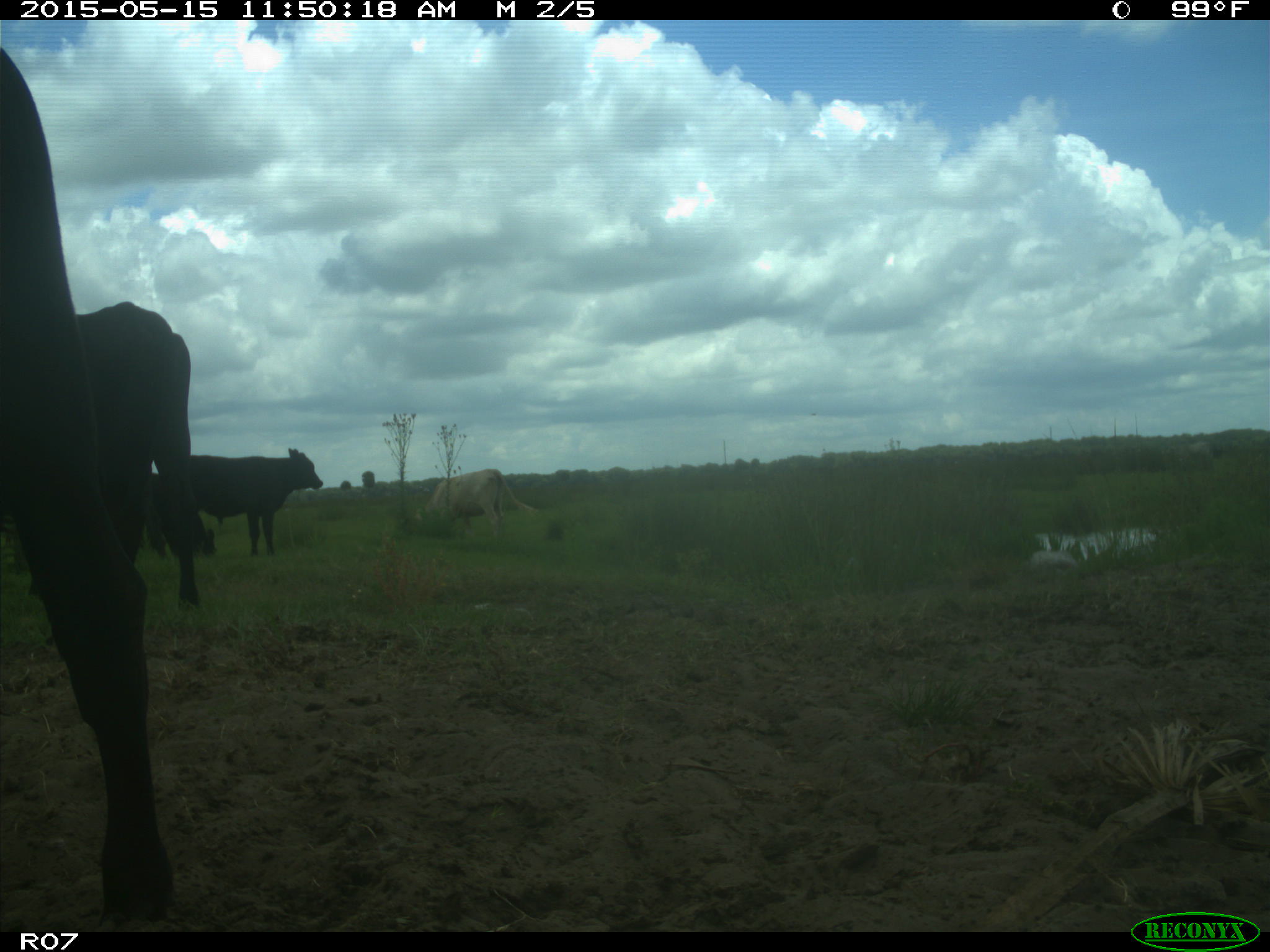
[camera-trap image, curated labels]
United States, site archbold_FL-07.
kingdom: Animalia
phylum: Chordata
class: Mammalia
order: Artiodactyla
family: Bovidae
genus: Bos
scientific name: Bos taurus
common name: domestic cow